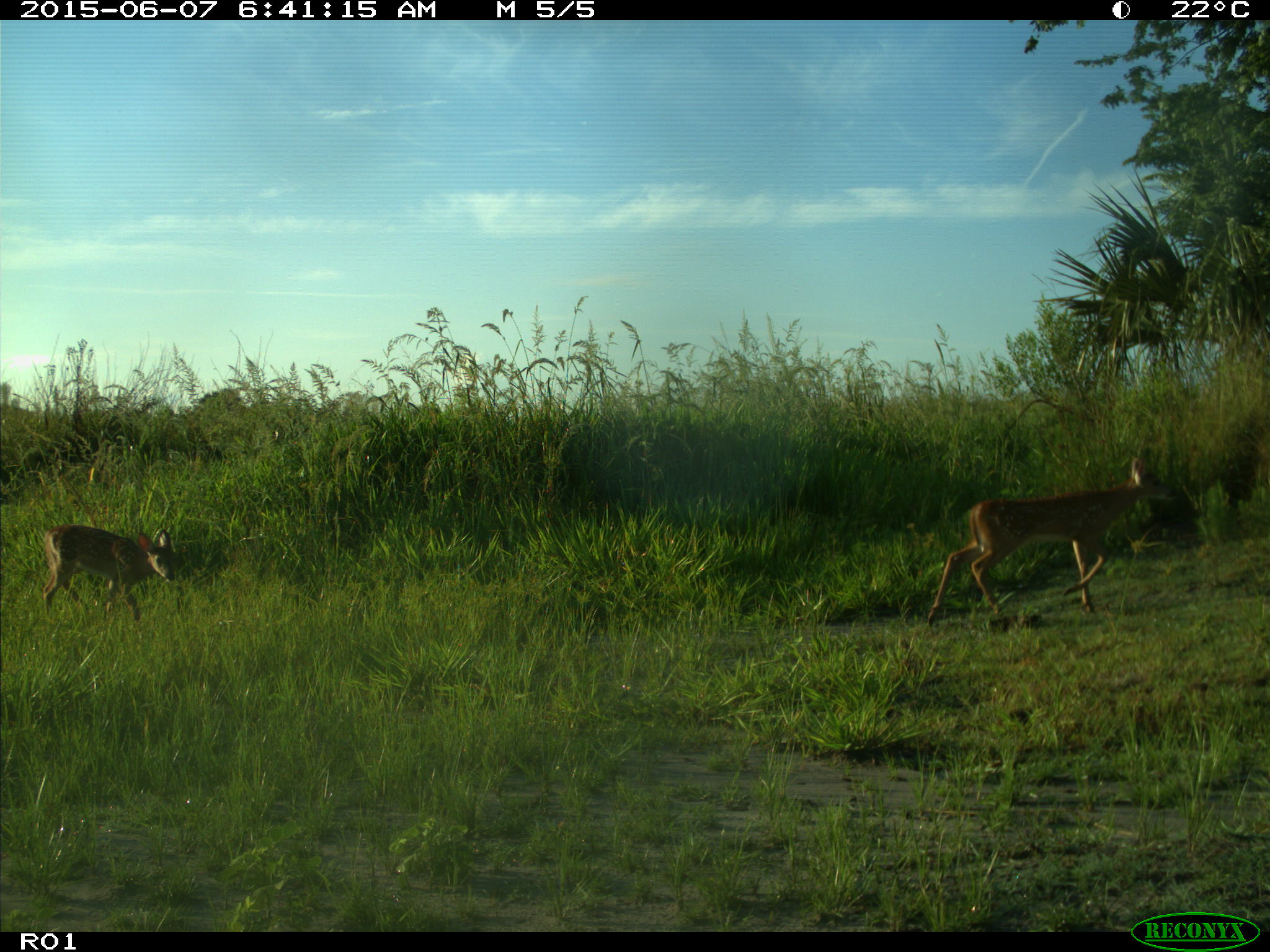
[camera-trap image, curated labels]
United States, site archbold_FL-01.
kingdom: Animalia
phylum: Chordata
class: Mammalia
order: Artiodactyla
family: Cervidae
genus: Odocoileus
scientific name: Odocoileus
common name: deer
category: unidentified deer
Unidentified deer (deer) (Odocoileus).